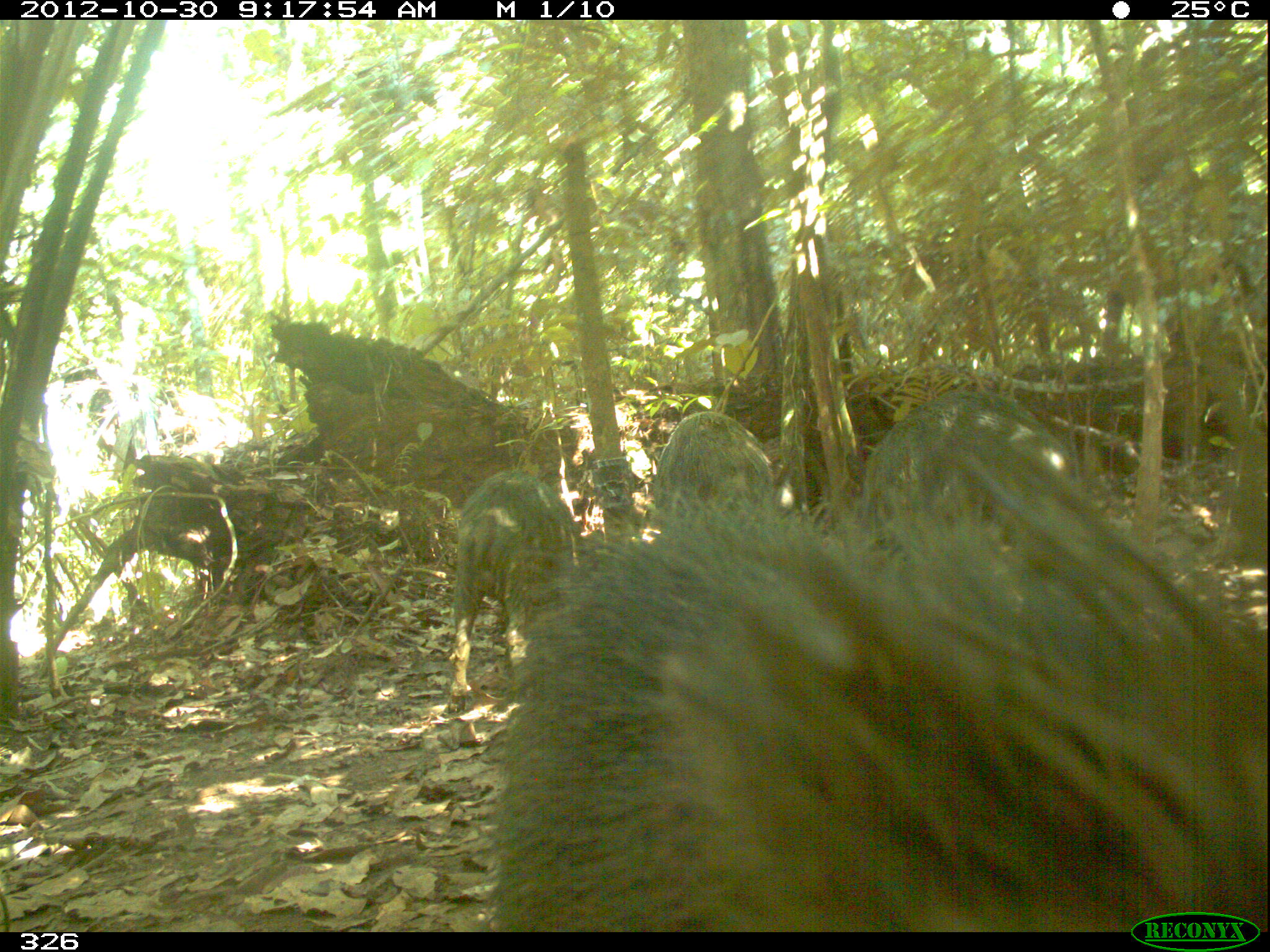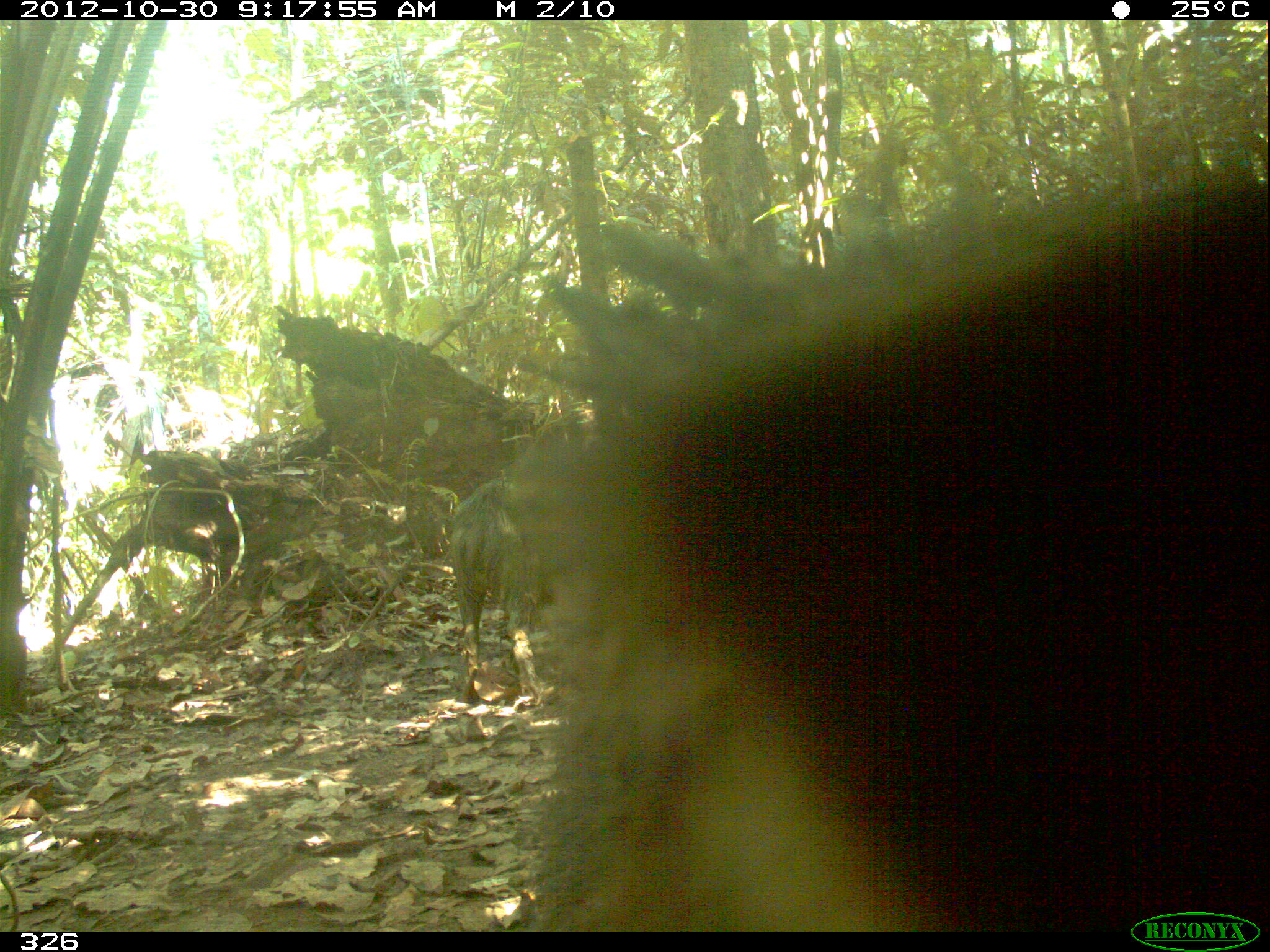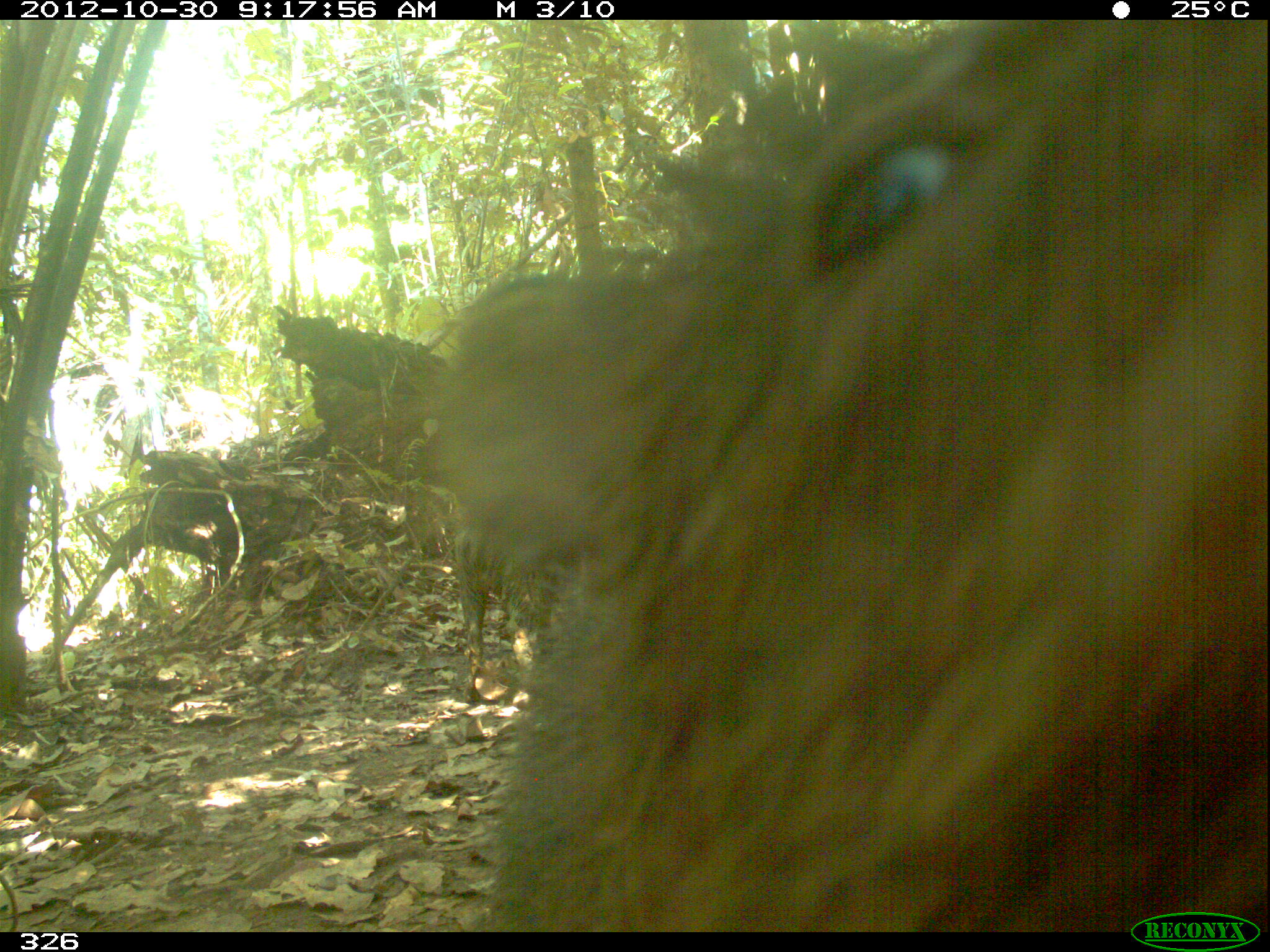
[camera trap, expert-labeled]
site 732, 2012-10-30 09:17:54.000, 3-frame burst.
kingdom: Animalia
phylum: Chordata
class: Mammalia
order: Artiodactyla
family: Tayassuidae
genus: Tayassu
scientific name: Tayassu pecari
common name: white-lipped peccary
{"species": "Tayassu pecari (white-lipped peccary)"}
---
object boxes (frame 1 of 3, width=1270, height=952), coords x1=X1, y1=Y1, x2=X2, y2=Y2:
tayassu pecari: x1=485, y1=473, x2=1270, y2=931; x1=850, y1=386, x2=1076, y2=550; x1=449, y1=468, x2=576, y2=702; x1=648, y1=407, x2=776, y2=543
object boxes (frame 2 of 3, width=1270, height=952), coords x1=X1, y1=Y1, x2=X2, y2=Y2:
tayassu pecari: x1=539, y1=178, x2=1268, y2=931; x1=444, y1=467, x2=553, y2=702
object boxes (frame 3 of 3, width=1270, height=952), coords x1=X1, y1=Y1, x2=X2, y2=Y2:
tayassu pecari: x1=477, y1=14, x2=1263, y2=933; x1=454, y1=478, x2=554, y2=701